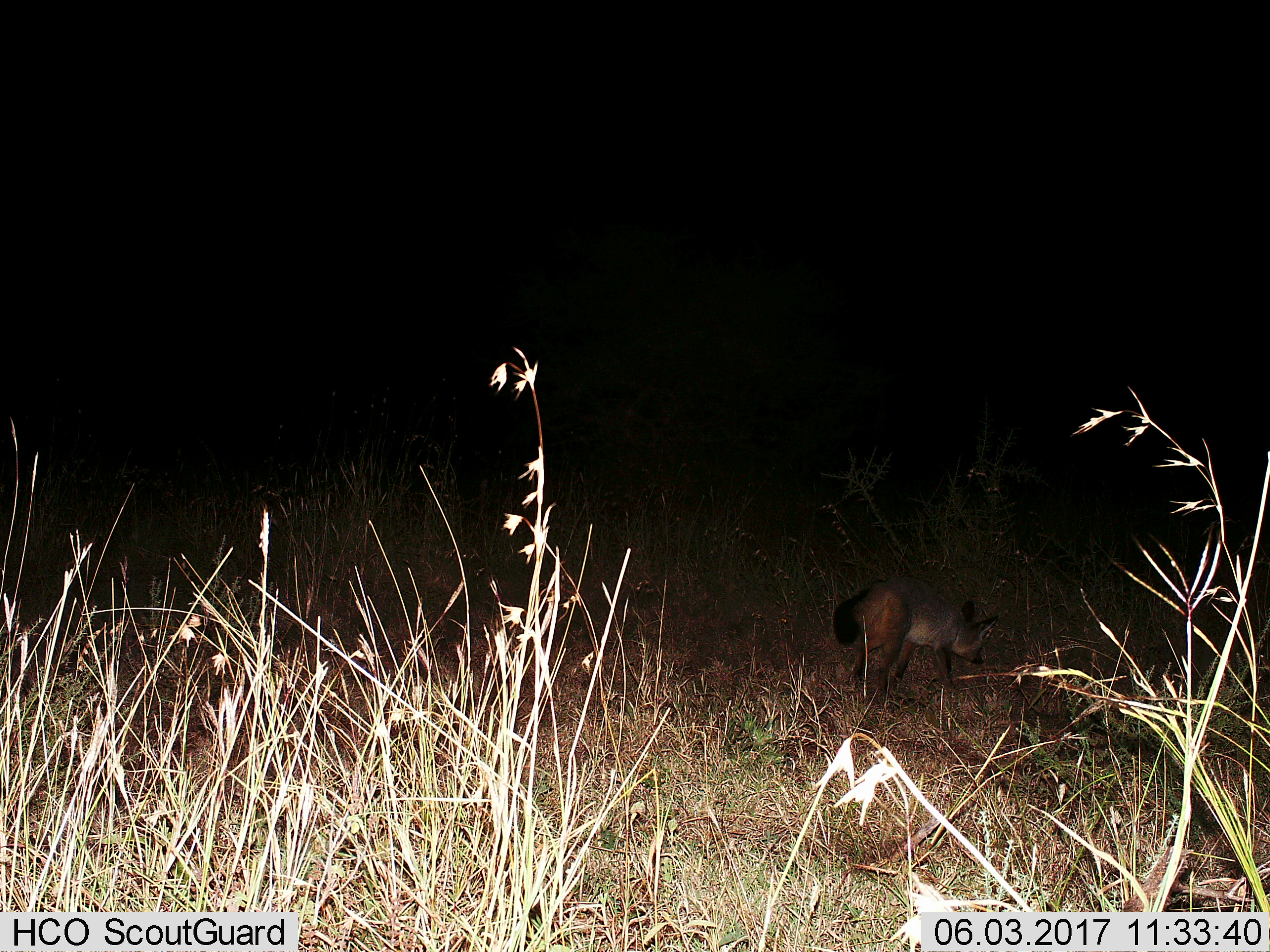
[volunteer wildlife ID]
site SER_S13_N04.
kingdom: Animalia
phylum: Chordata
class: Mammalia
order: Carnivora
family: Canidae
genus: Otocyon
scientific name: Otocyon megalotis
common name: bat-eared fox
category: foxbateared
Foxbateared (bat-eared fox) (Otocyon megalotis), count 1. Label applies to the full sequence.